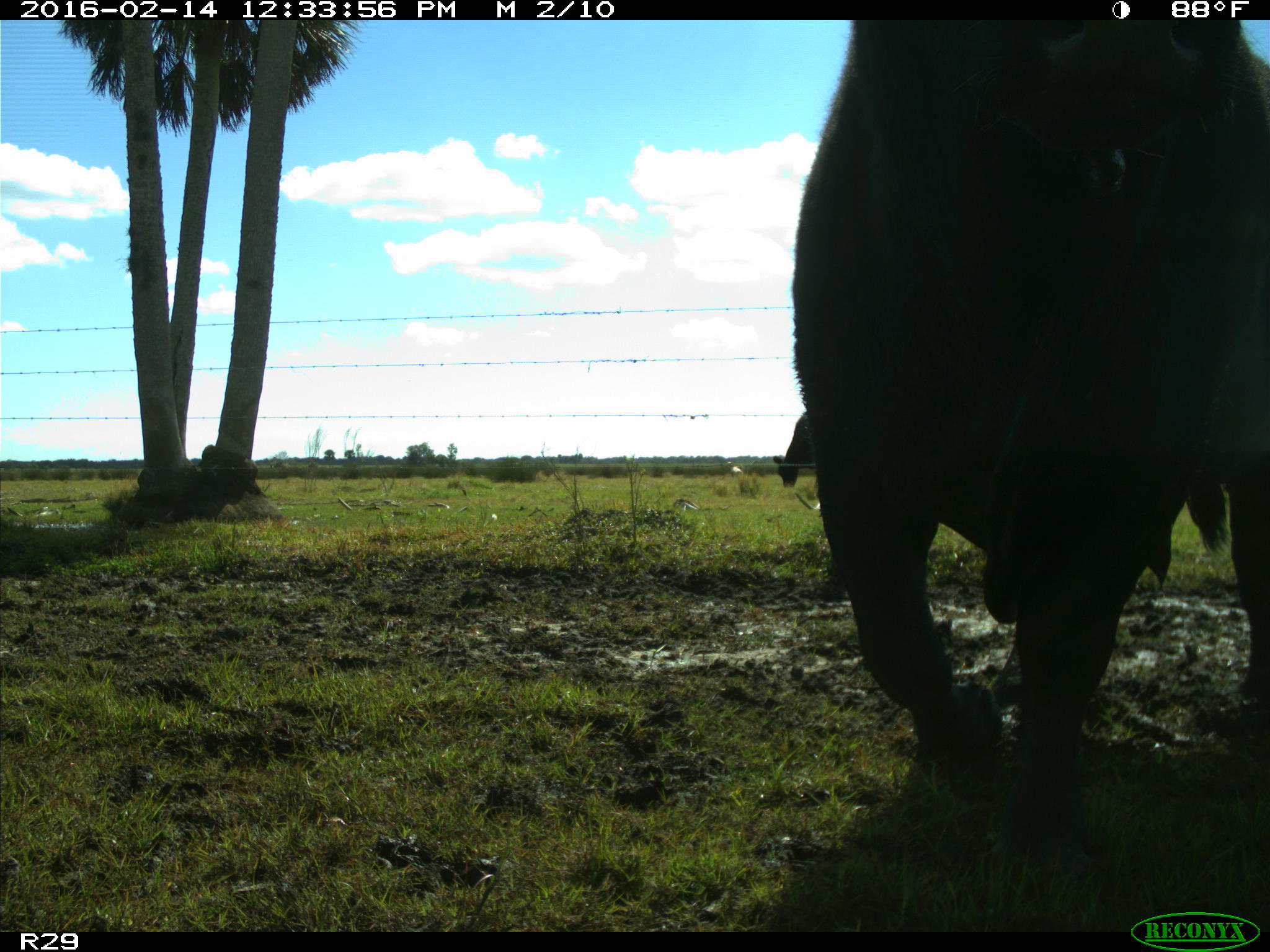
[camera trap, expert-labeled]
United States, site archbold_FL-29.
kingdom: Animalia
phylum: Chordata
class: Mammalia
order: Artiodactyla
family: Bovidae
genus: Bos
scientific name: Bos taurus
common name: domestic cow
Bos taurus (domestic cow).